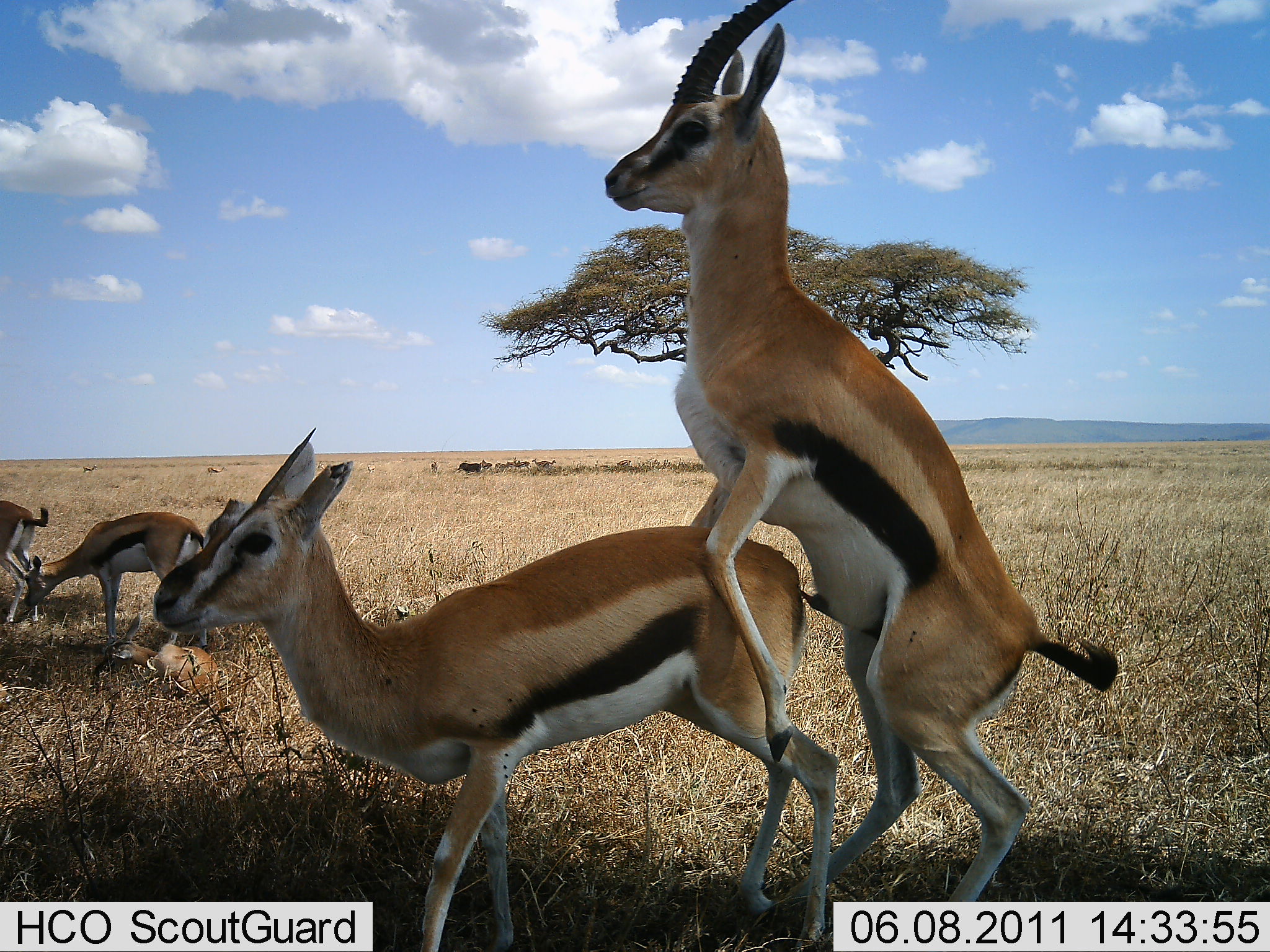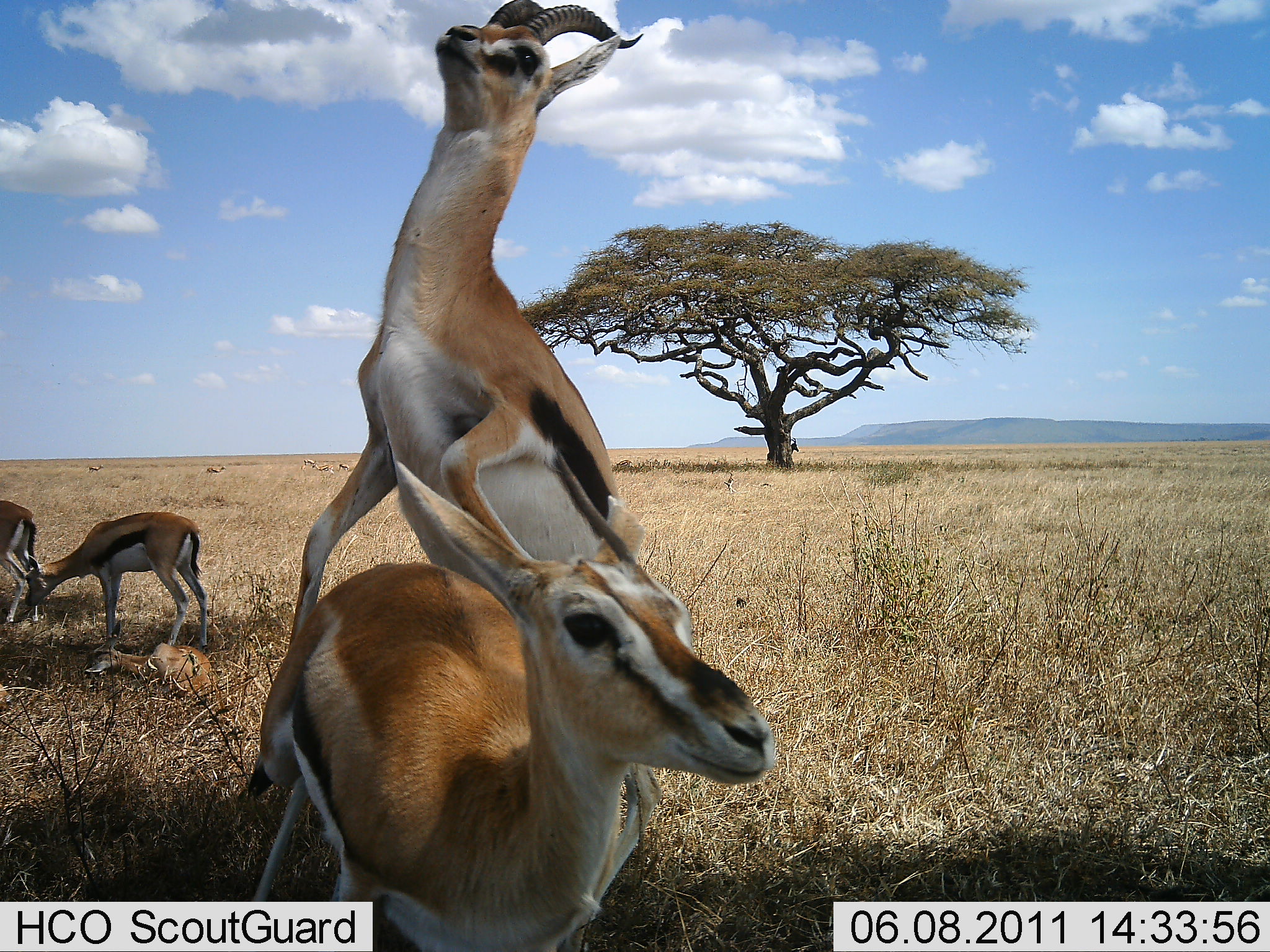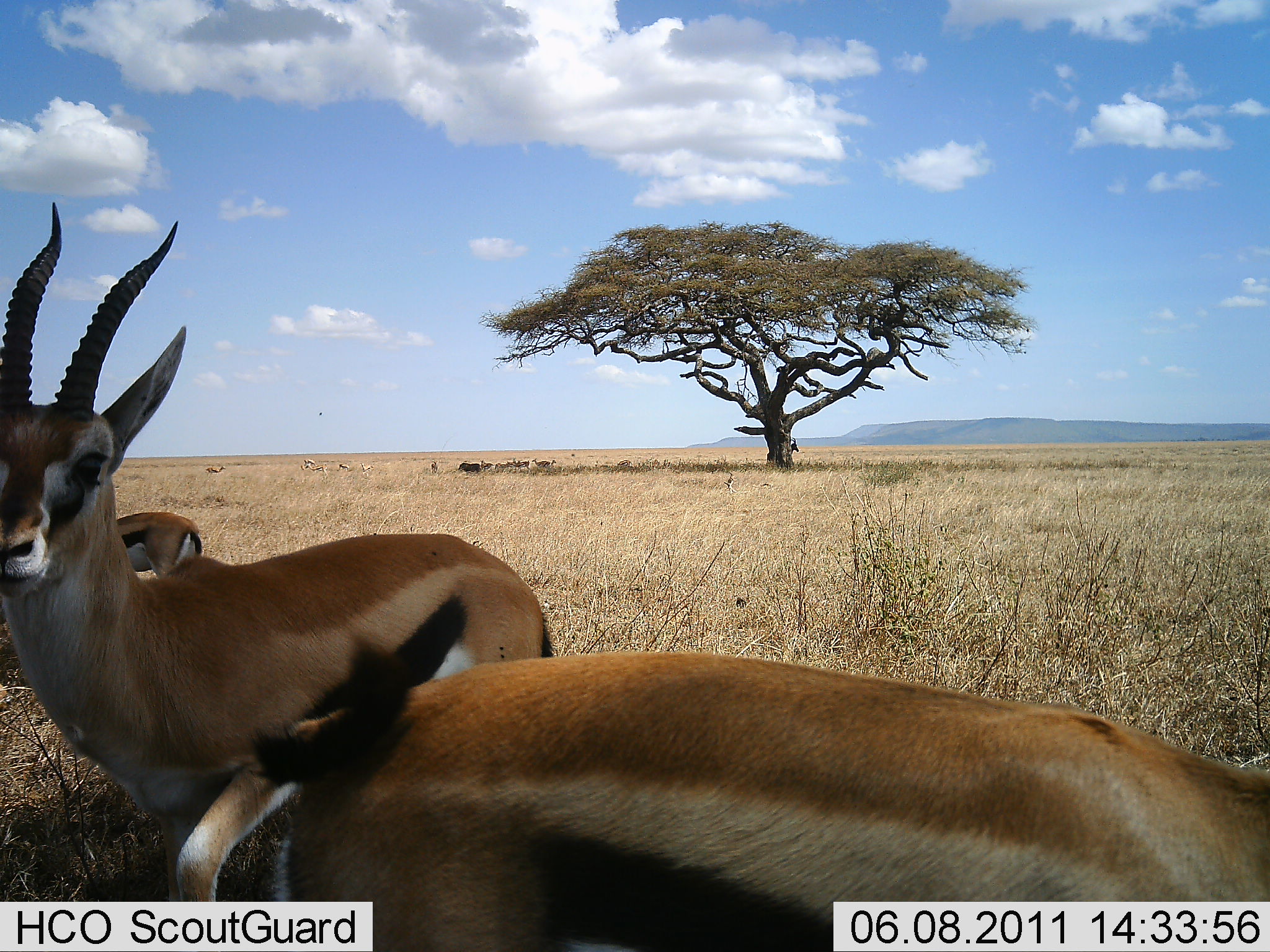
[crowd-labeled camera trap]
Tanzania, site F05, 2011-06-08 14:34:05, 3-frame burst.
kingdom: Animalia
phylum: Chordata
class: Mammalia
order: Artiodactyla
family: Bovidae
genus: Eudorcas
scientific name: Eudorcas thomsonii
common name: thomson's gazelle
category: gazellethomsons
Gazellethomsons (thomson's gazelle) (Eudorcas thomsonii), count 4. Behavior (volunteer vote fractions): standing 58%, resting 17%, moving 50%, interacting 75%. Young present (vote fraction): 17%. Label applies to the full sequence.